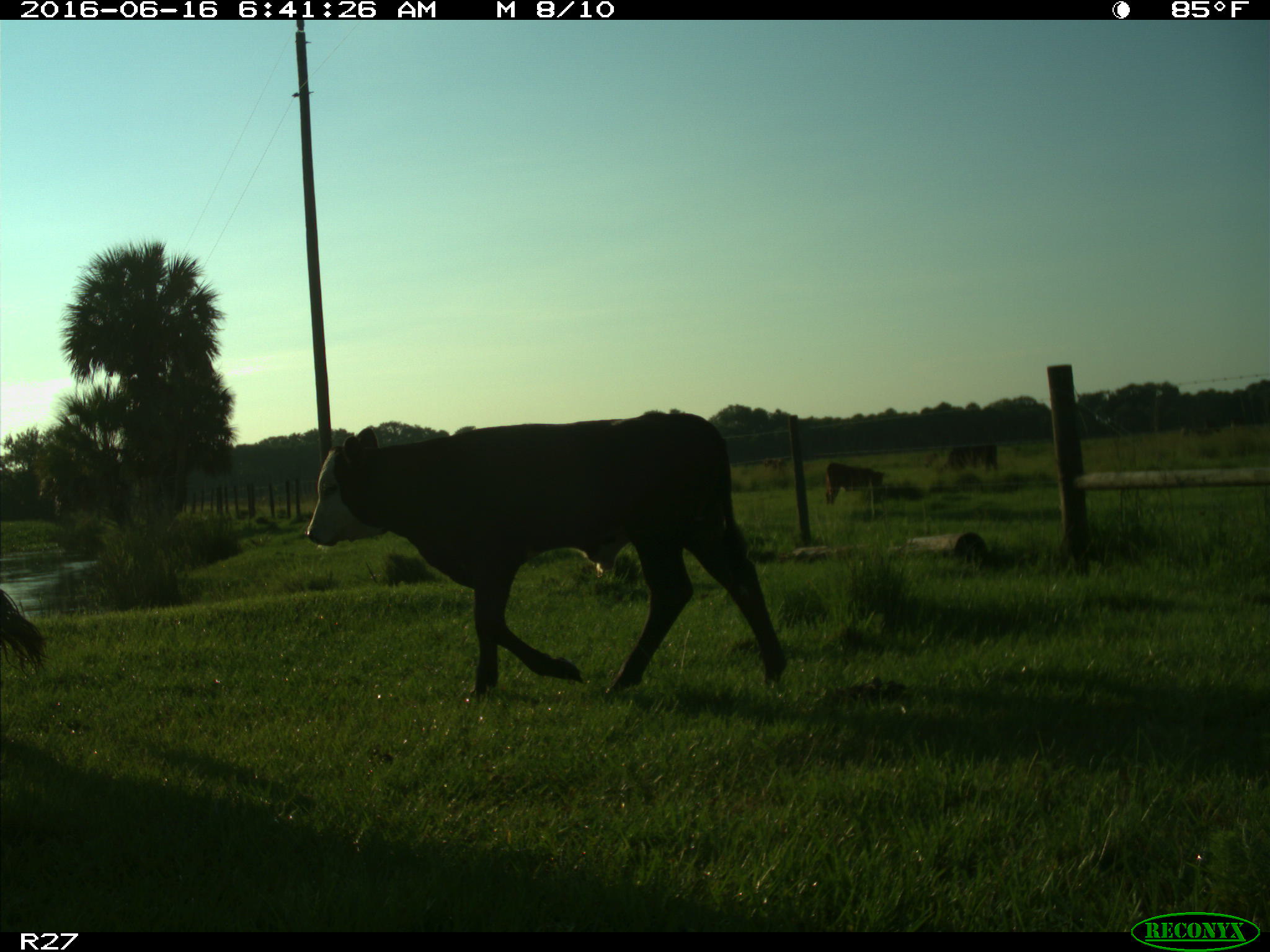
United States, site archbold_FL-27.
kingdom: Animalia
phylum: Chordata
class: Mammalia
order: Artiodactyla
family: Bovidae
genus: Bos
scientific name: Bos taurus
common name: domestic cow